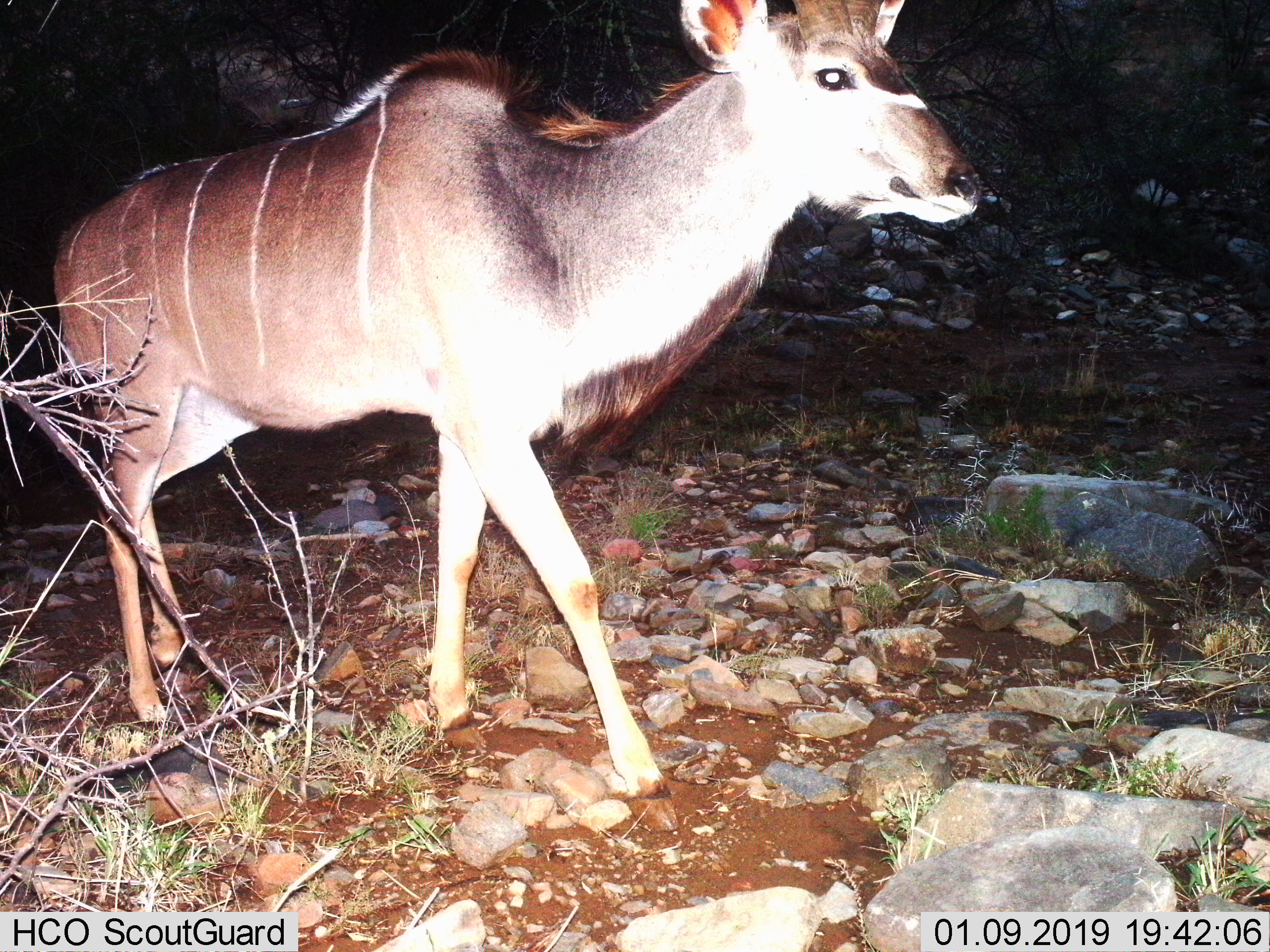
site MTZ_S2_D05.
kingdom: Animalia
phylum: Chordata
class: Mammalia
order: Artiodactyla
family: Bovidae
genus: Tragelaphus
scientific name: Tragelaphus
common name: kudu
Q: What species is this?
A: Kudu (Tragelaphus).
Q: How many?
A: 1.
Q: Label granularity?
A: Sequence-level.